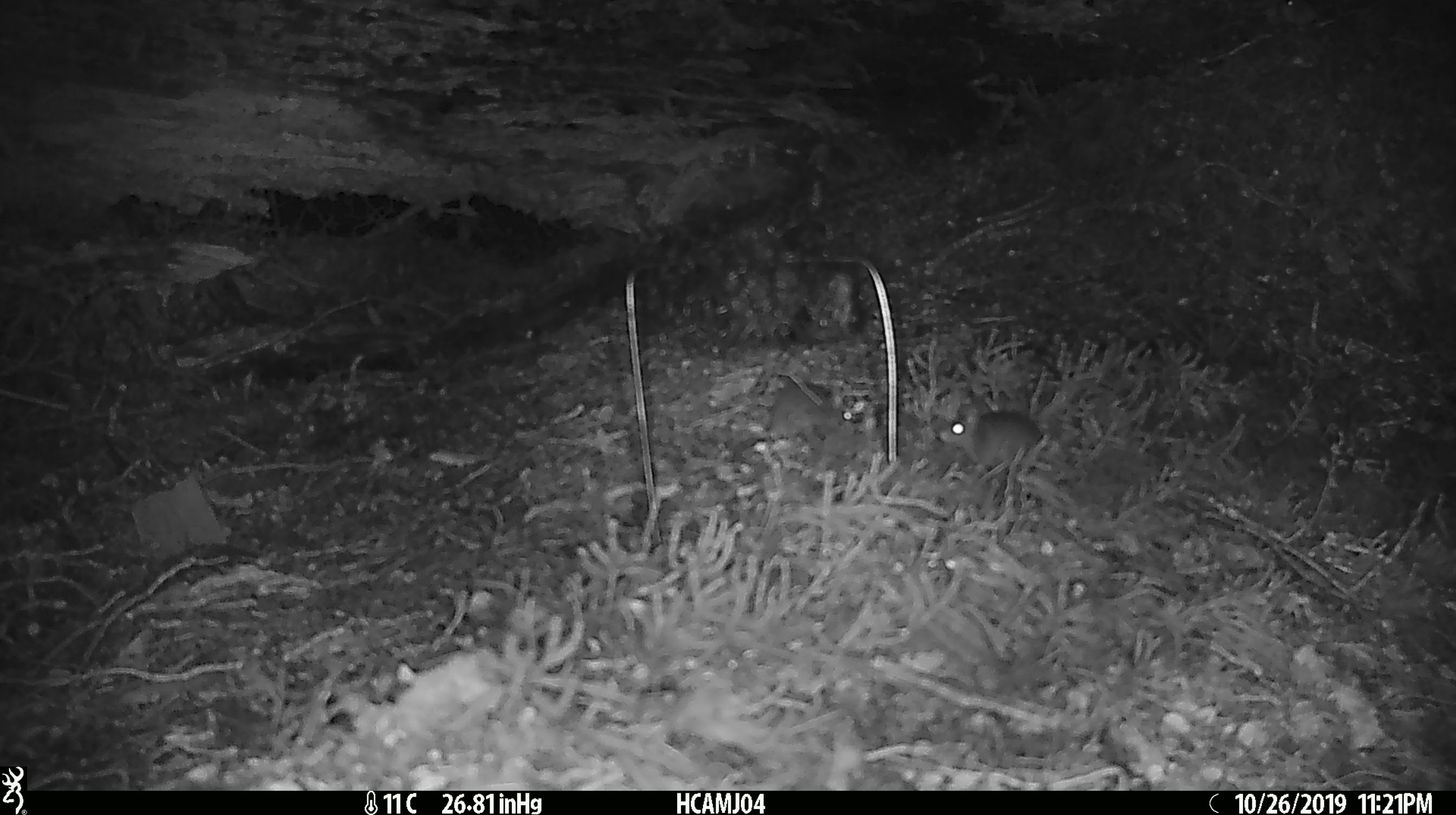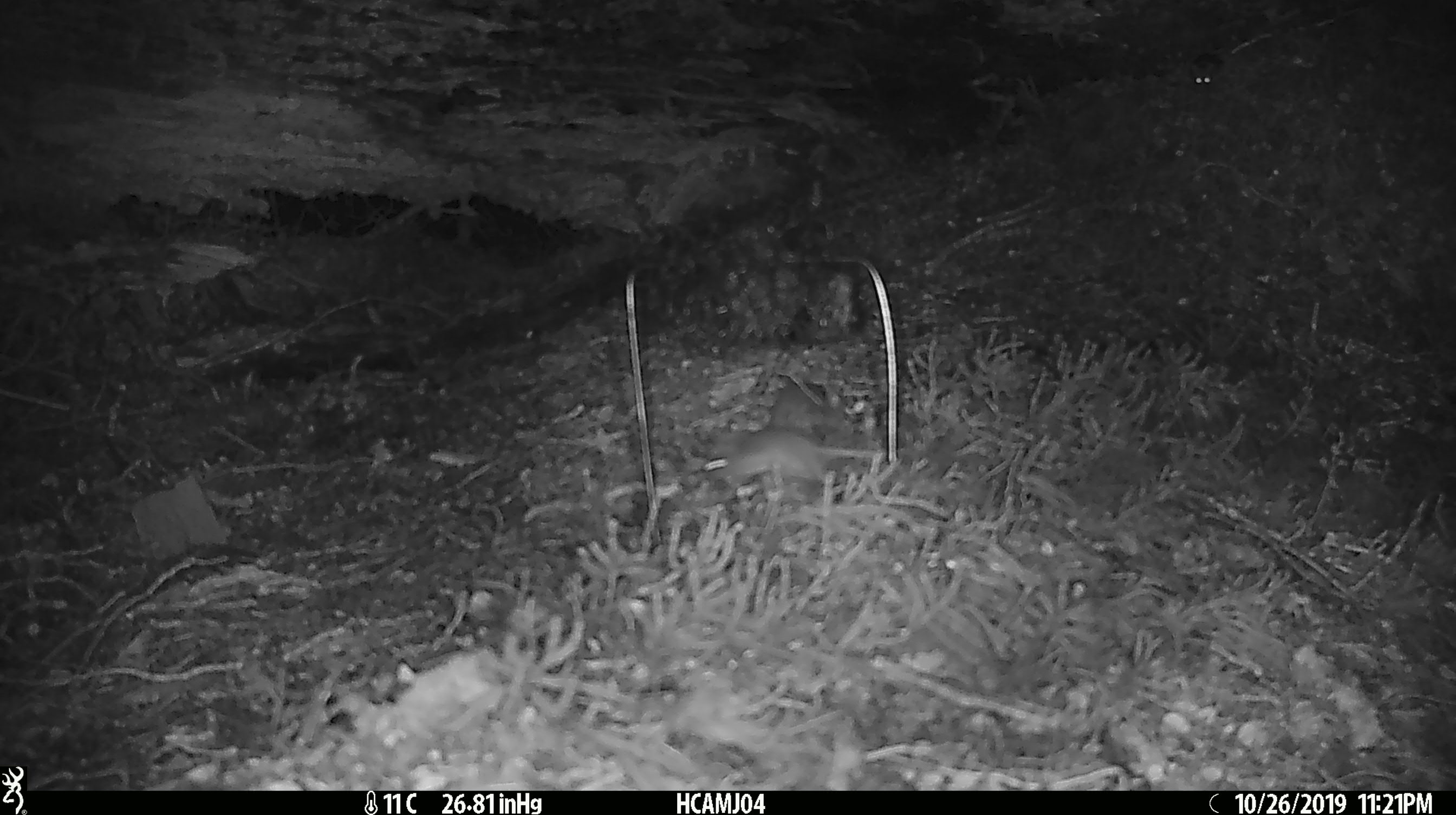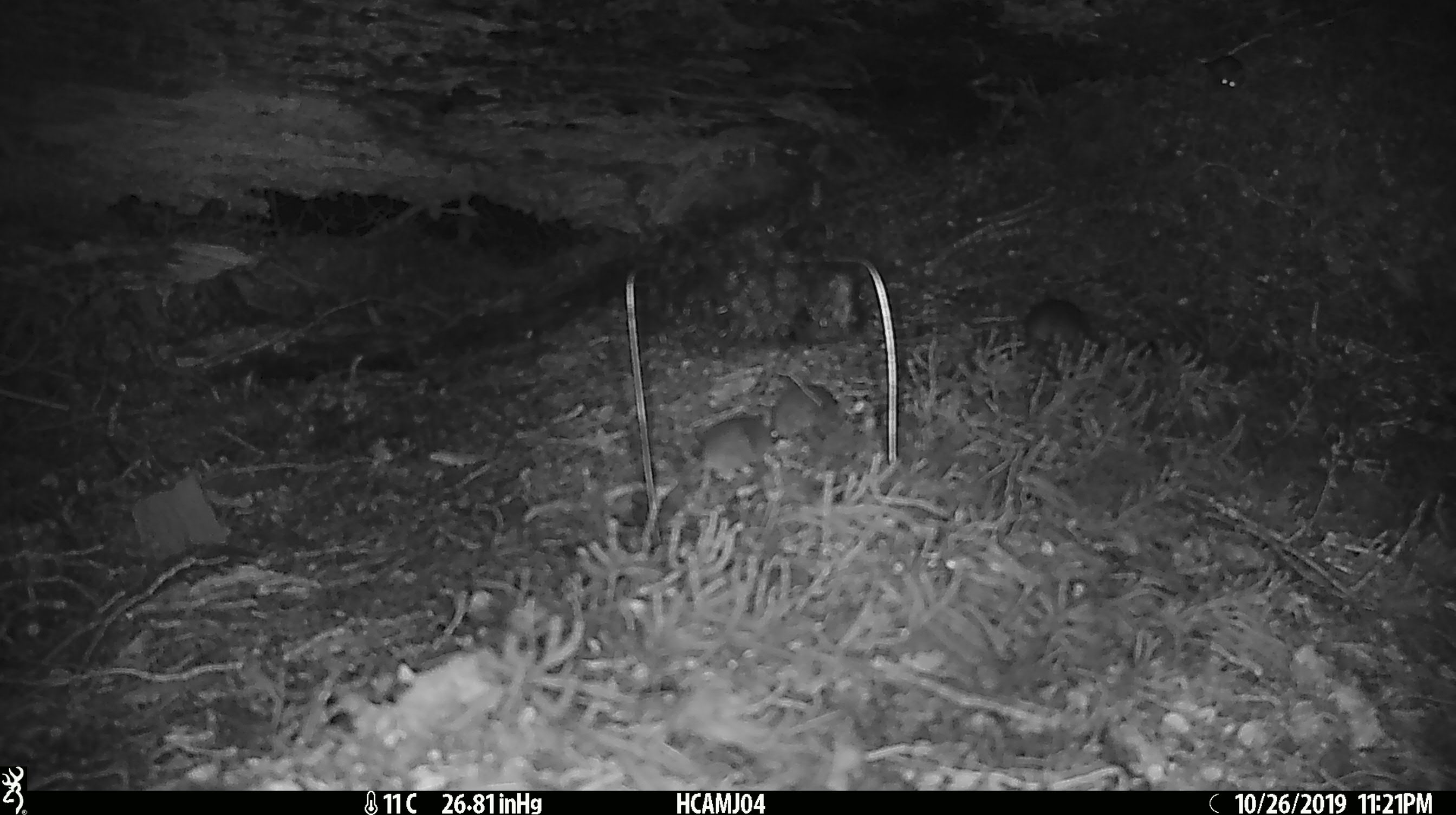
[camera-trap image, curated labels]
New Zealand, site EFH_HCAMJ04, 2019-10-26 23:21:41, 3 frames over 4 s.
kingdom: Animalia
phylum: Chordata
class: Mammalia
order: Rodentia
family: Muridae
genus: Mus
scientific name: Mus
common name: mouse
Mouse (Mus).